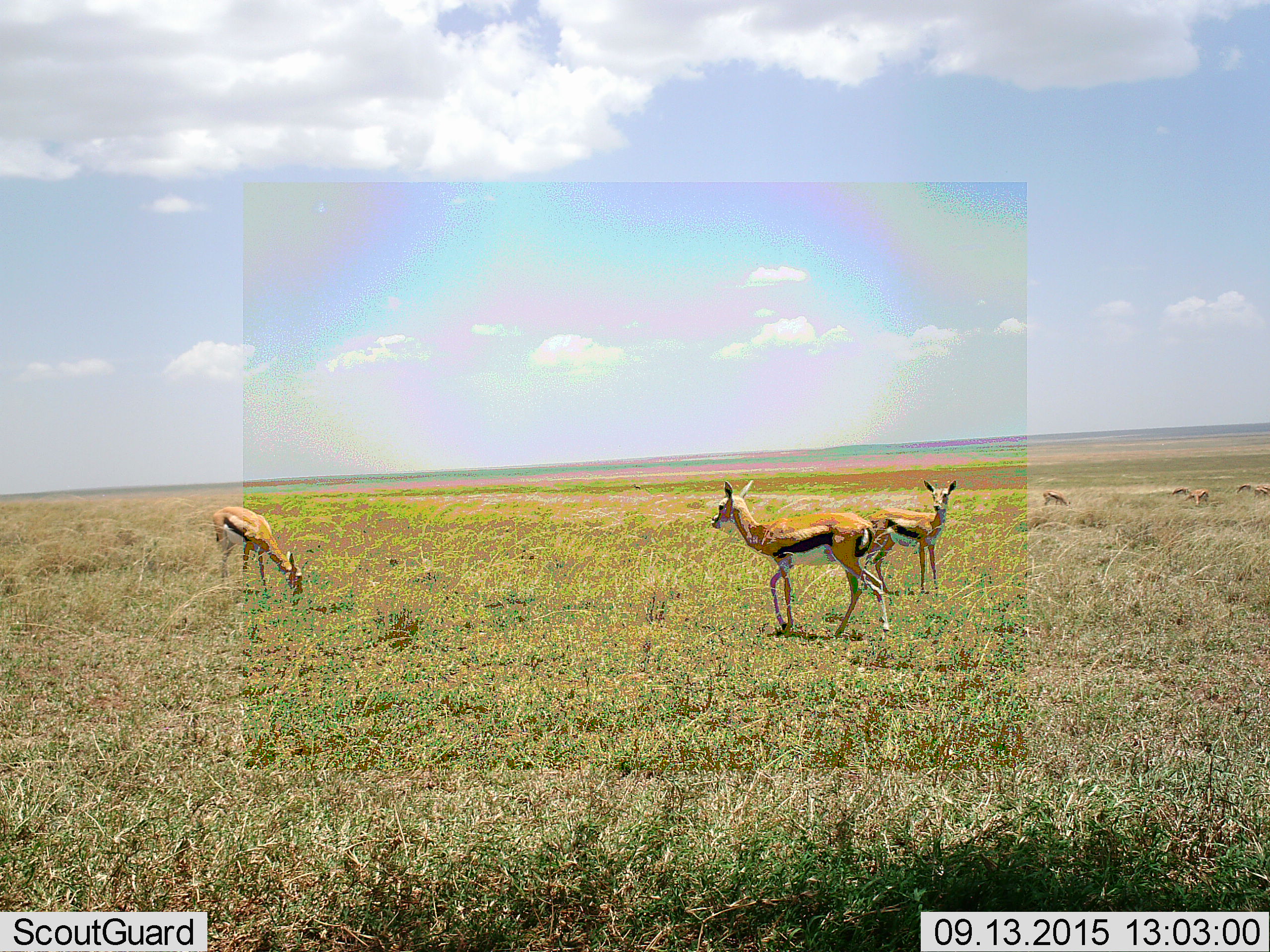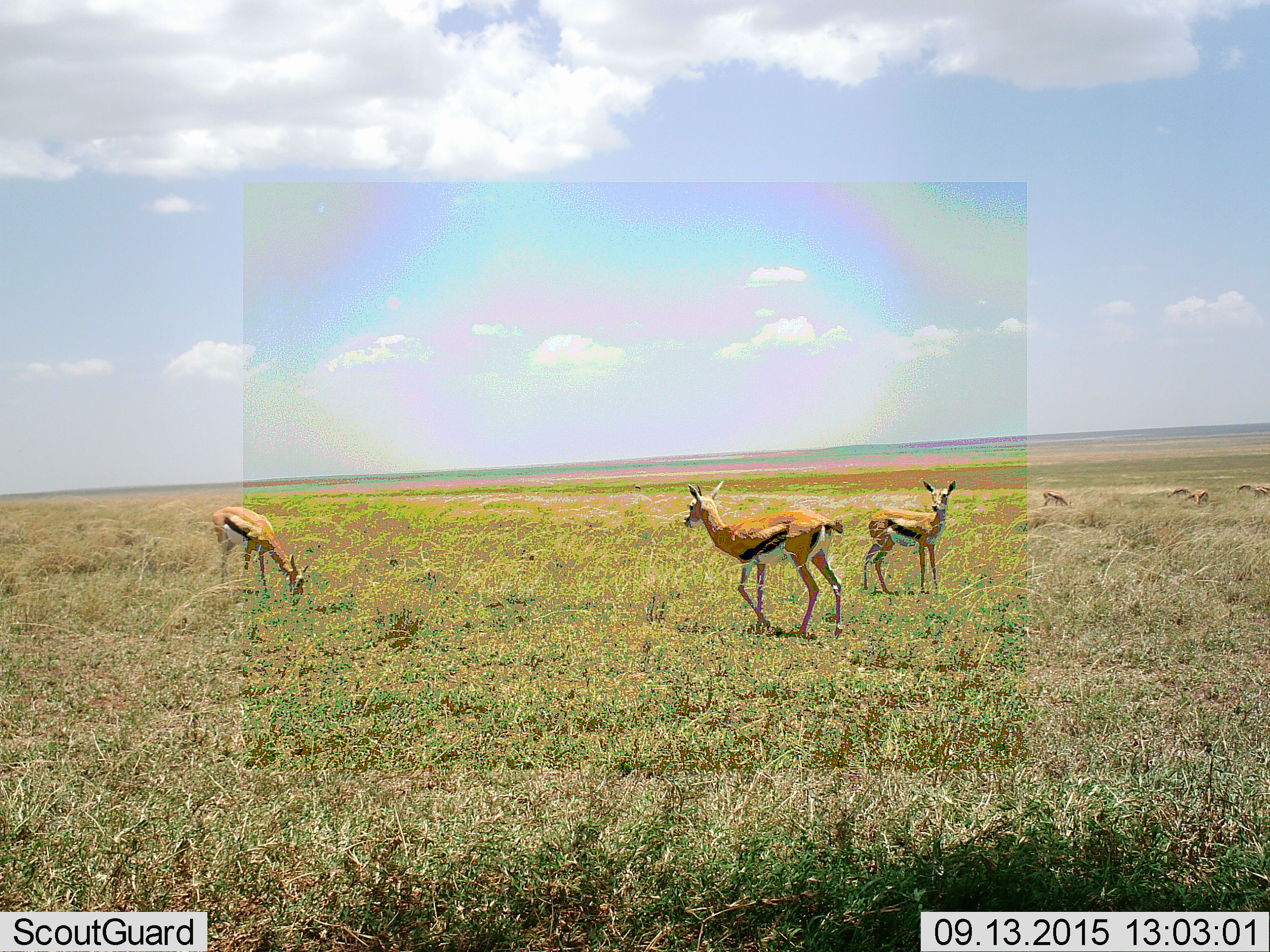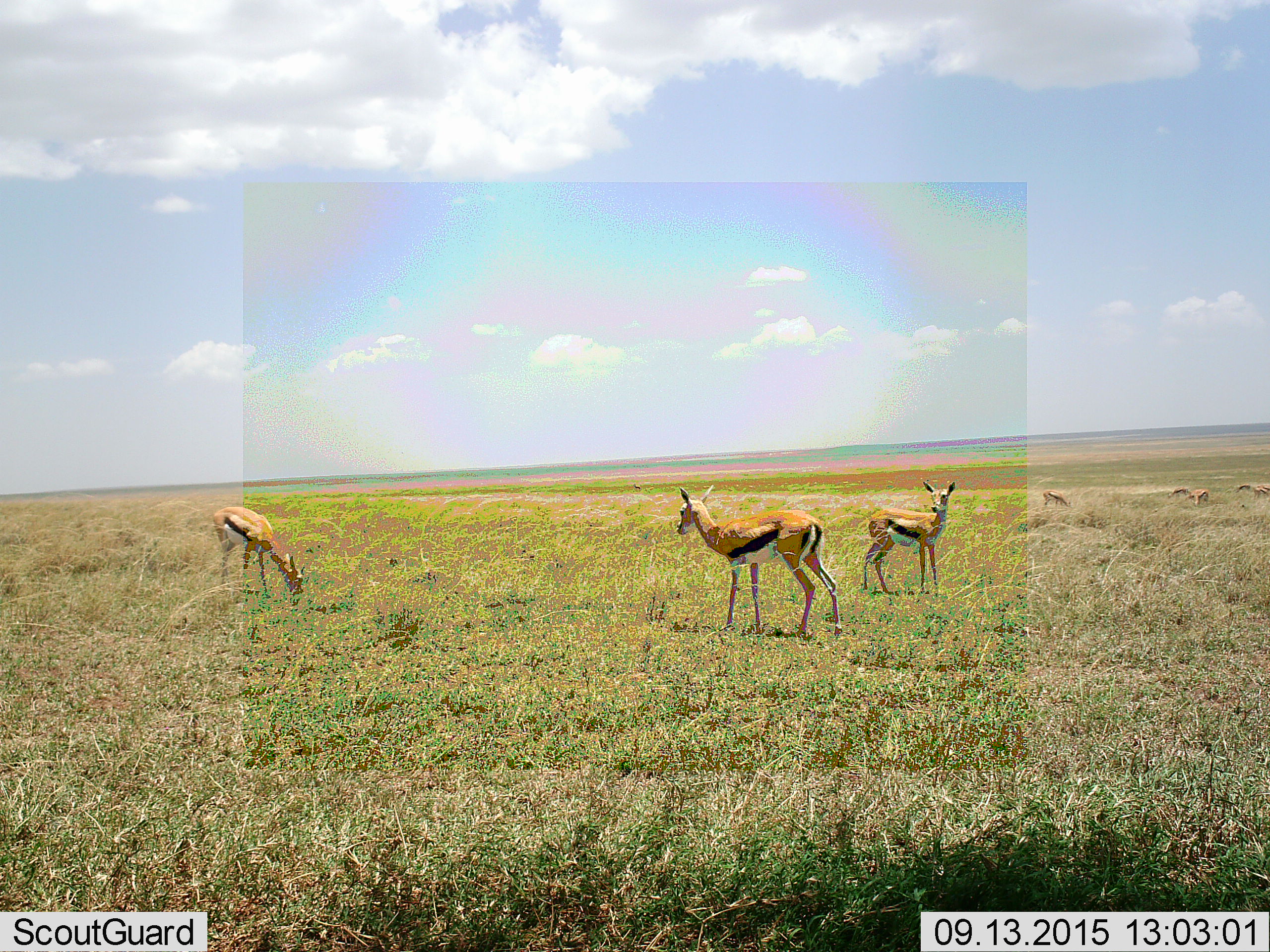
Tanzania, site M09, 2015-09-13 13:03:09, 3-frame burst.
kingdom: Animalia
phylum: Chordata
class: Mammalia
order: Artiodactyla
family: Bovidae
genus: Eudorcas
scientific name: Eudorcas thomsonii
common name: thomson's gazelle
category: gazellethomsons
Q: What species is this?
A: Gazellethomsons (thomson's gazelle) (Eudorcas thomsonii).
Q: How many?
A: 8.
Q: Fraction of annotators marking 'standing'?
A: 100%.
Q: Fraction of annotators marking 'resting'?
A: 12%.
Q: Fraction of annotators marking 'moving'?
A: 62%.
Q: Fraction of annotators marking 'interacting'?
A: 12%.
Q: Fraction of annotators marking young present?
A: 12%.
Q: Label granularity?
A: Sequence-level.